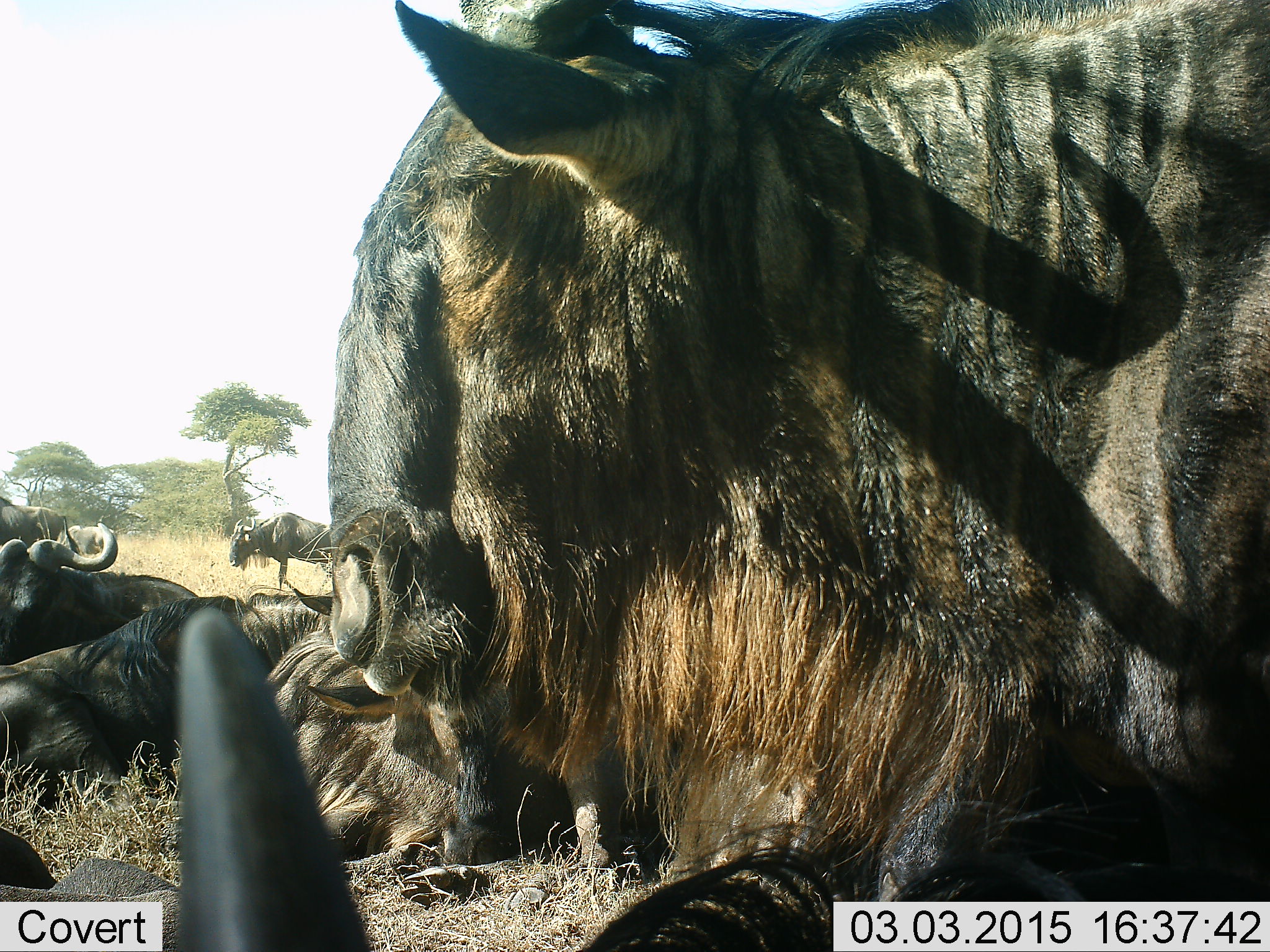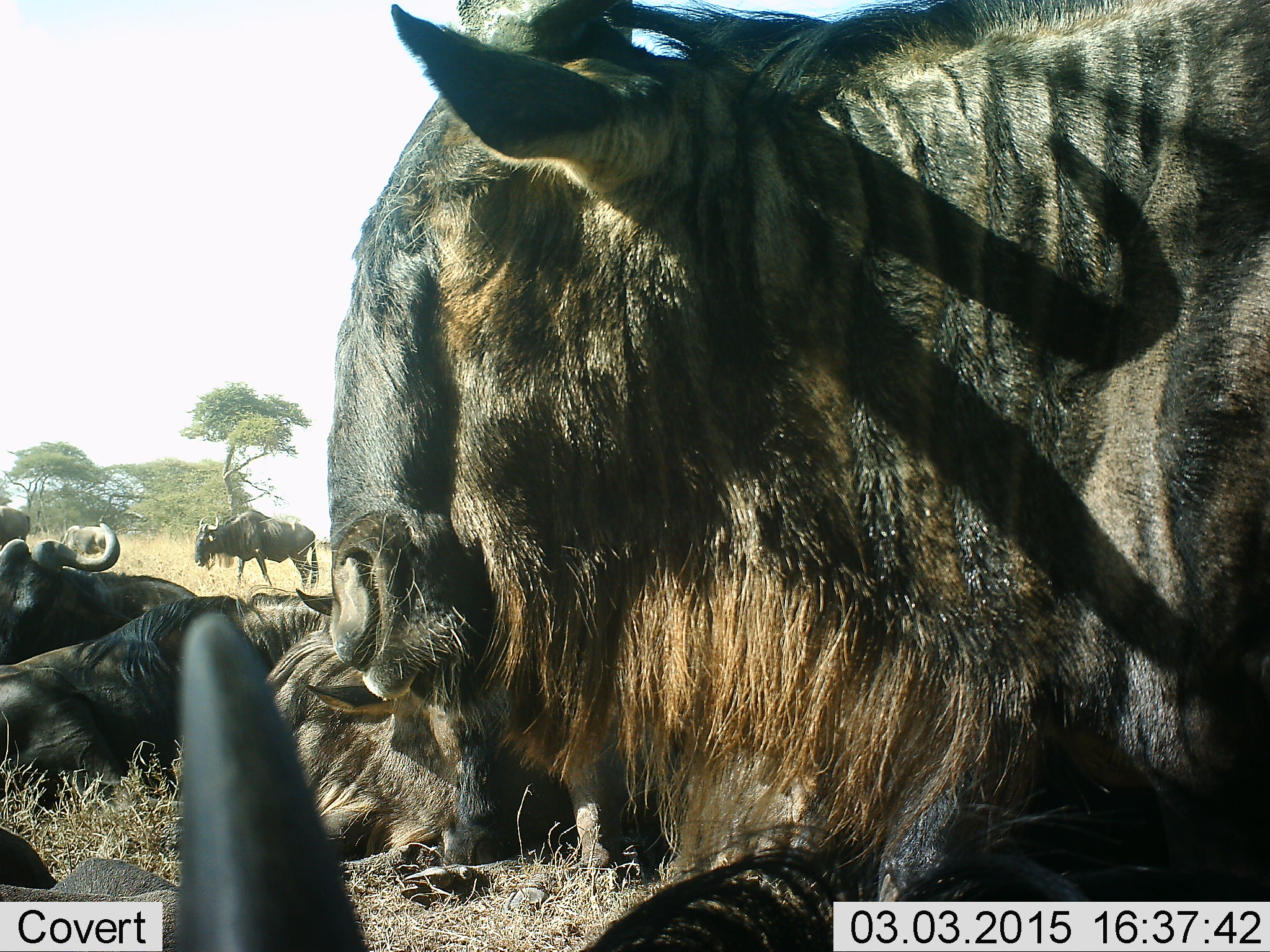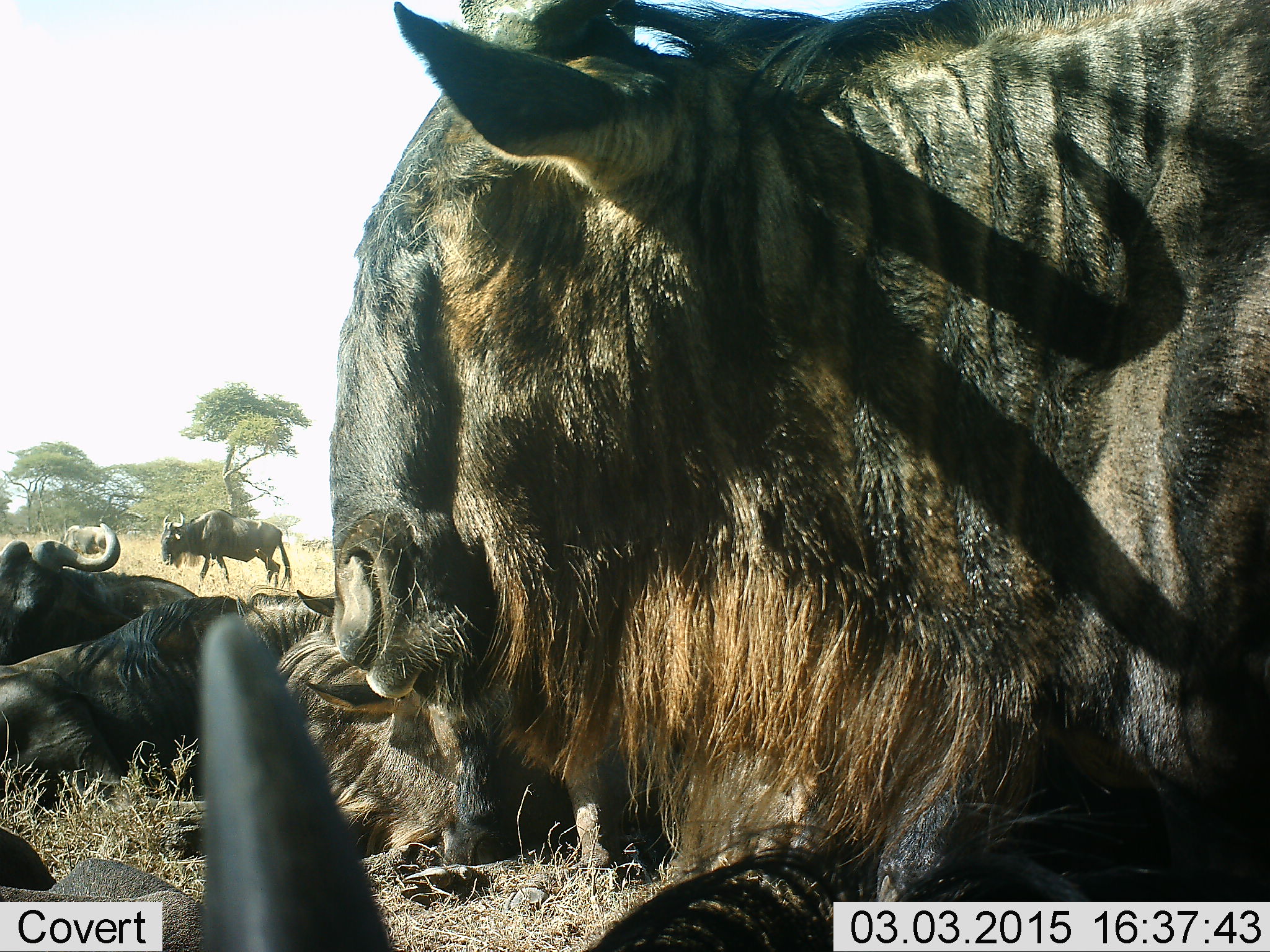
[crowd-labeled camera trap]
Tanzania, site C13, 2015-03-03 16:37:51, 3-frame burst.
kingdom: Animalia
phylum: Chordata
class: Mammalia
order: Artiodactyla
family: Bovidae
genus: Connochaetes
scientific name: Connochaetes taurinus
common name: blue wildebeest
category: wildebeest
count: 7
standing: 60%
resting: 100%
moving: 70%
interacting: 0%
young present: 0%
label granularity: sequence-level